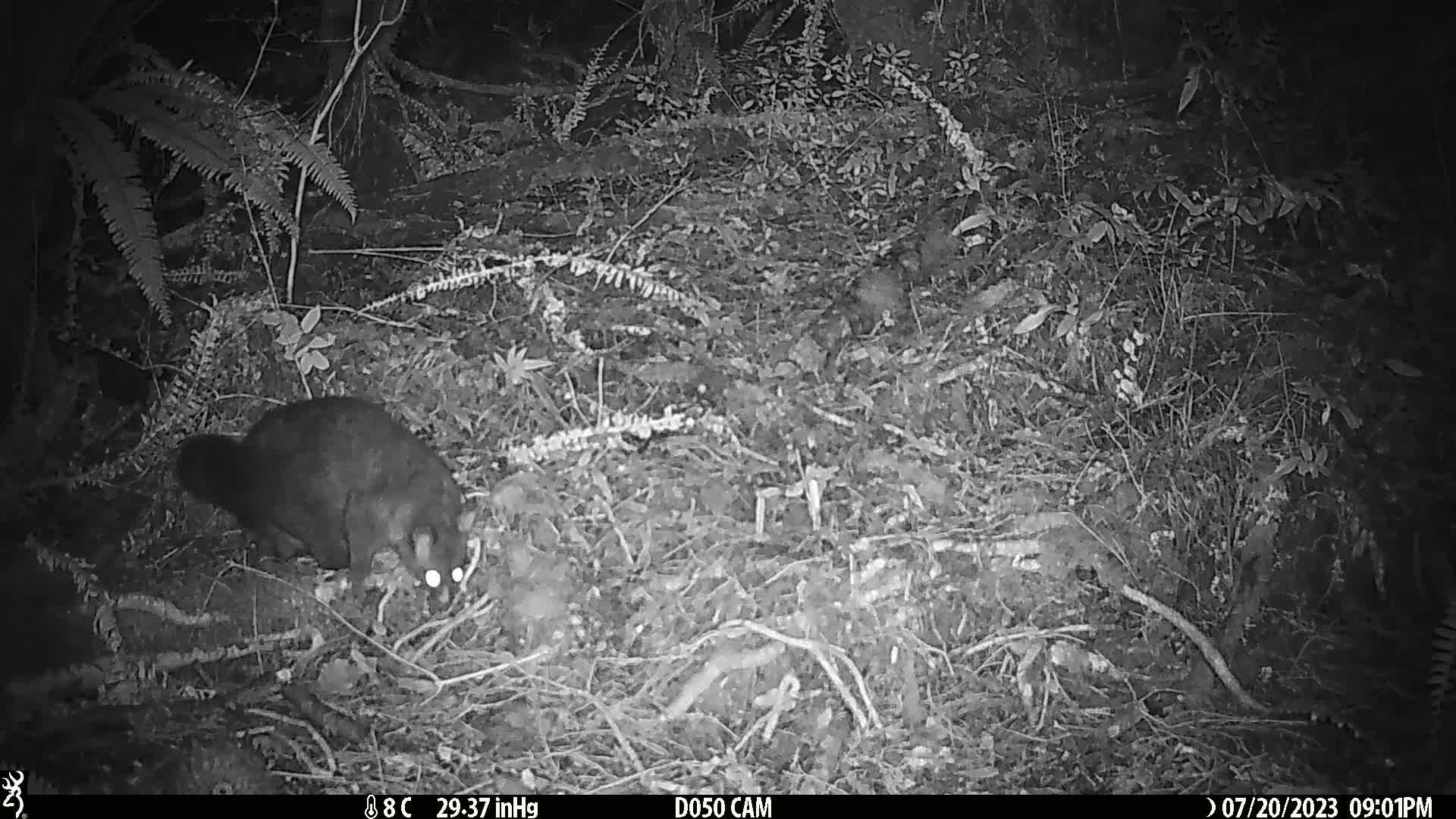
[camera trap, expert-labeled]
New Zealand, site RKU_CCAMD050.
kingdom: Animalia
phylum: Chordata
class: Mammalia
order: Diprotodontia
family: Phalangeridae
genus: Trichosurus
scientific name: Trichosurus vulpecula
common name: common brushtail possum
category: possum